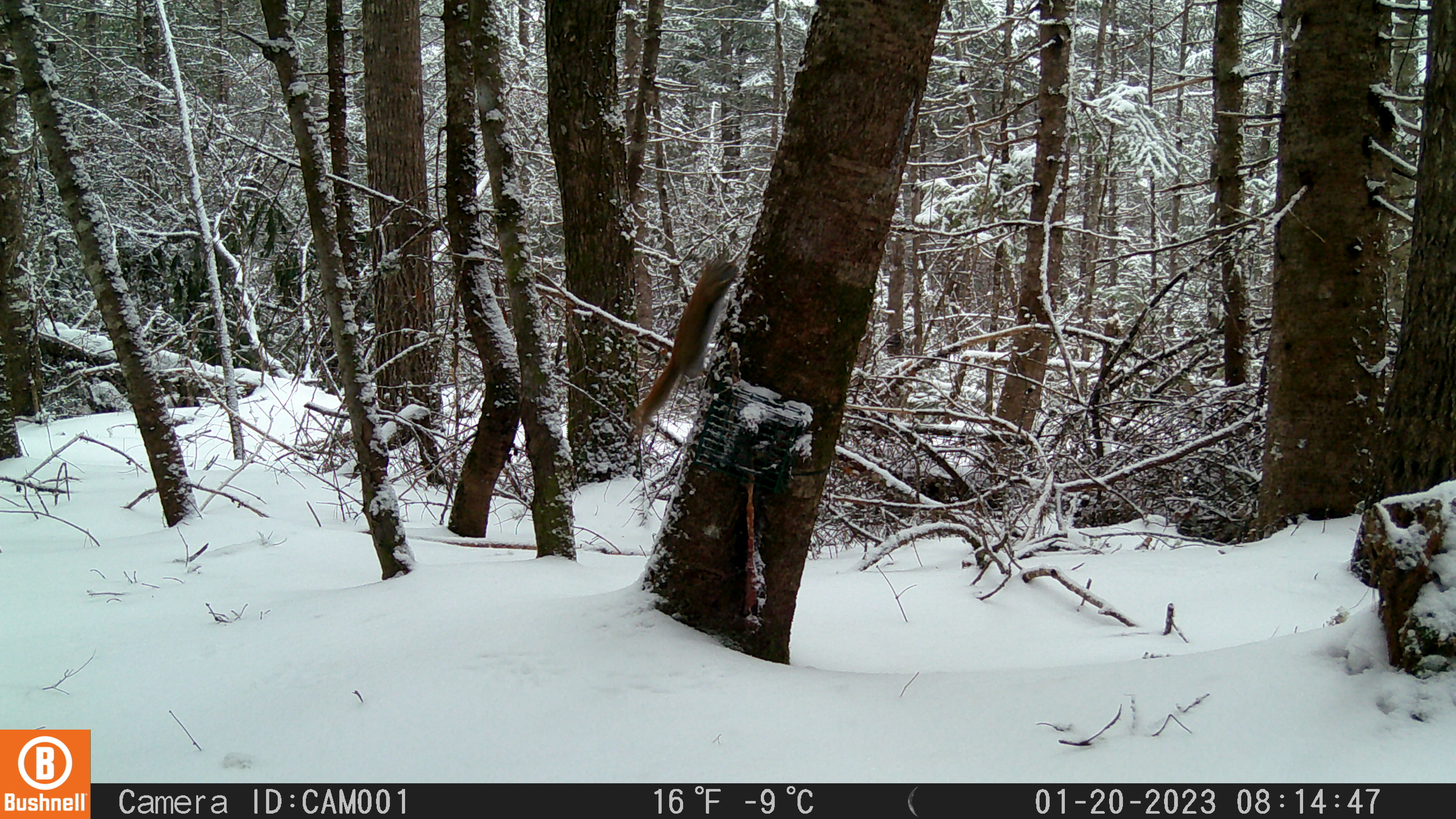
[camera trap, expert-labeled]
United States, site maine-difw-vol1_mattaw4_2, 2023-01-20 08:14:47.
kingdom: Animalia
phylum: Chordata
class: Mammalia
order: Rodentia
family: Sciuridae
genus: Tamiasciurus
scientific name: Tamiasciurus hudsonicus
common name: red squirrel